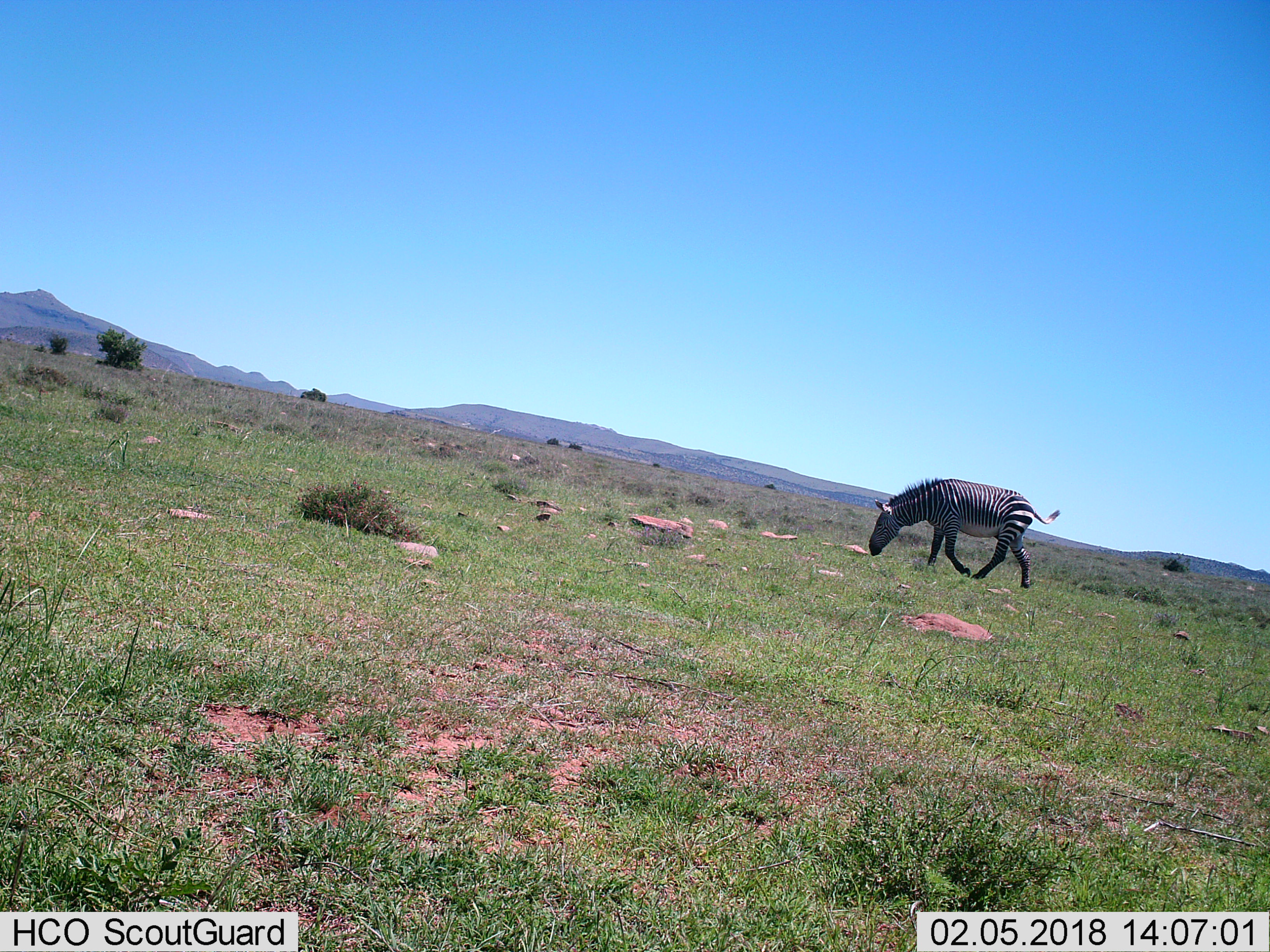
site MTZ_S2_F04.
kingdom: Animalia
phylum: Chordata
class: Mammalia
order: Perissodactyla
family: Equidae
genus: Equus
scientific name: Equus zebra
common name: mountain zebra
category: zebramountain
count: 1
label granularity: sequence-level